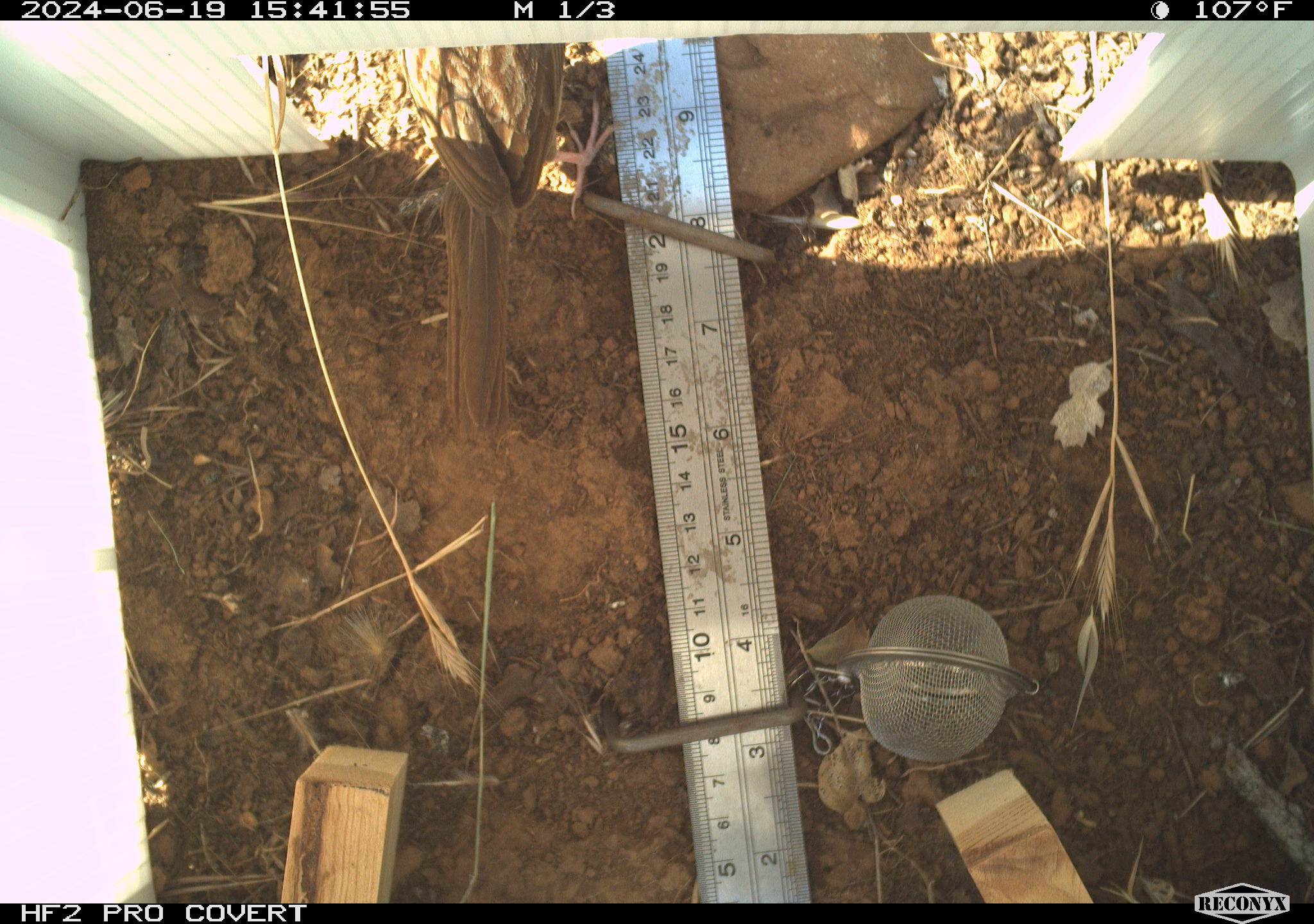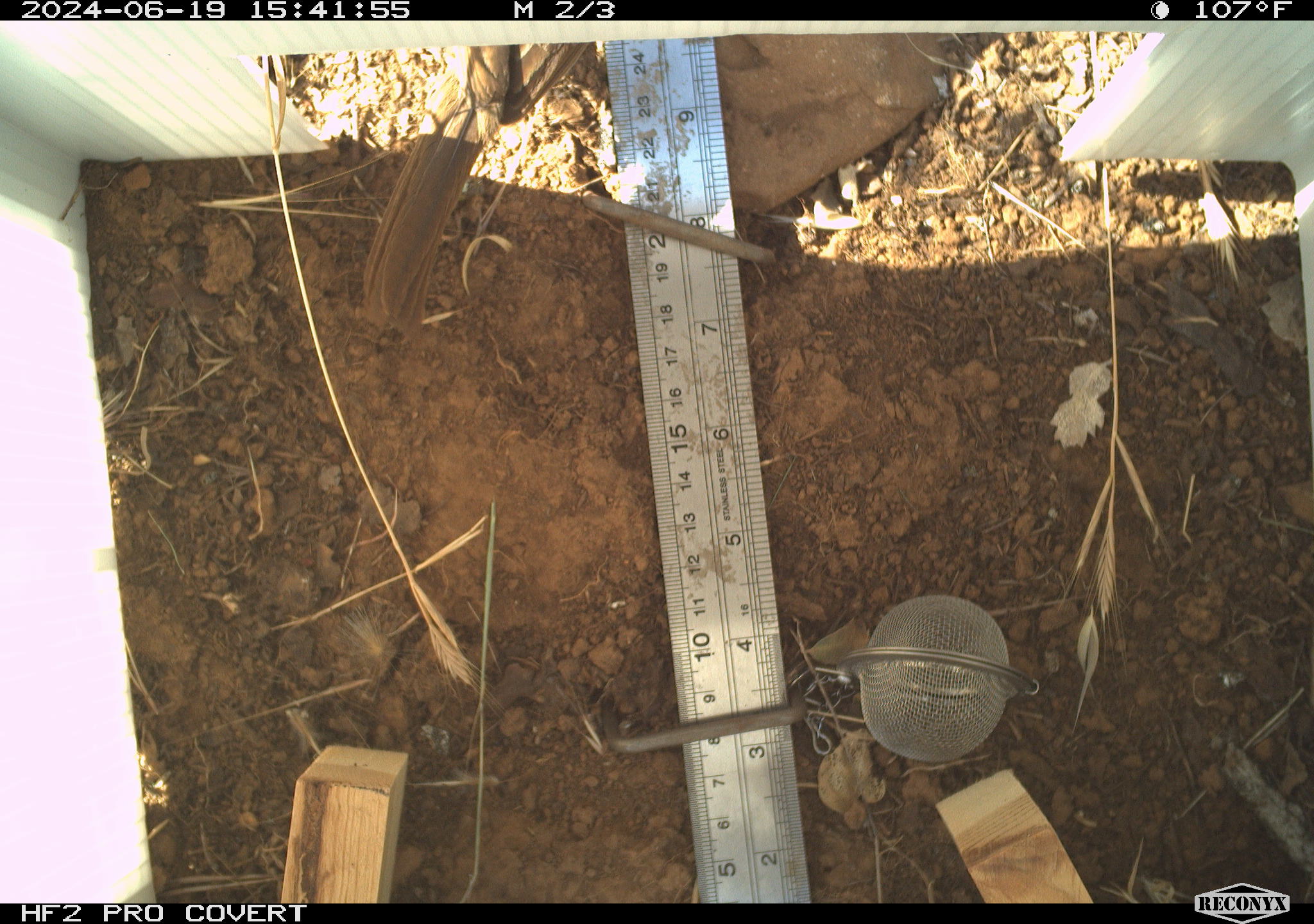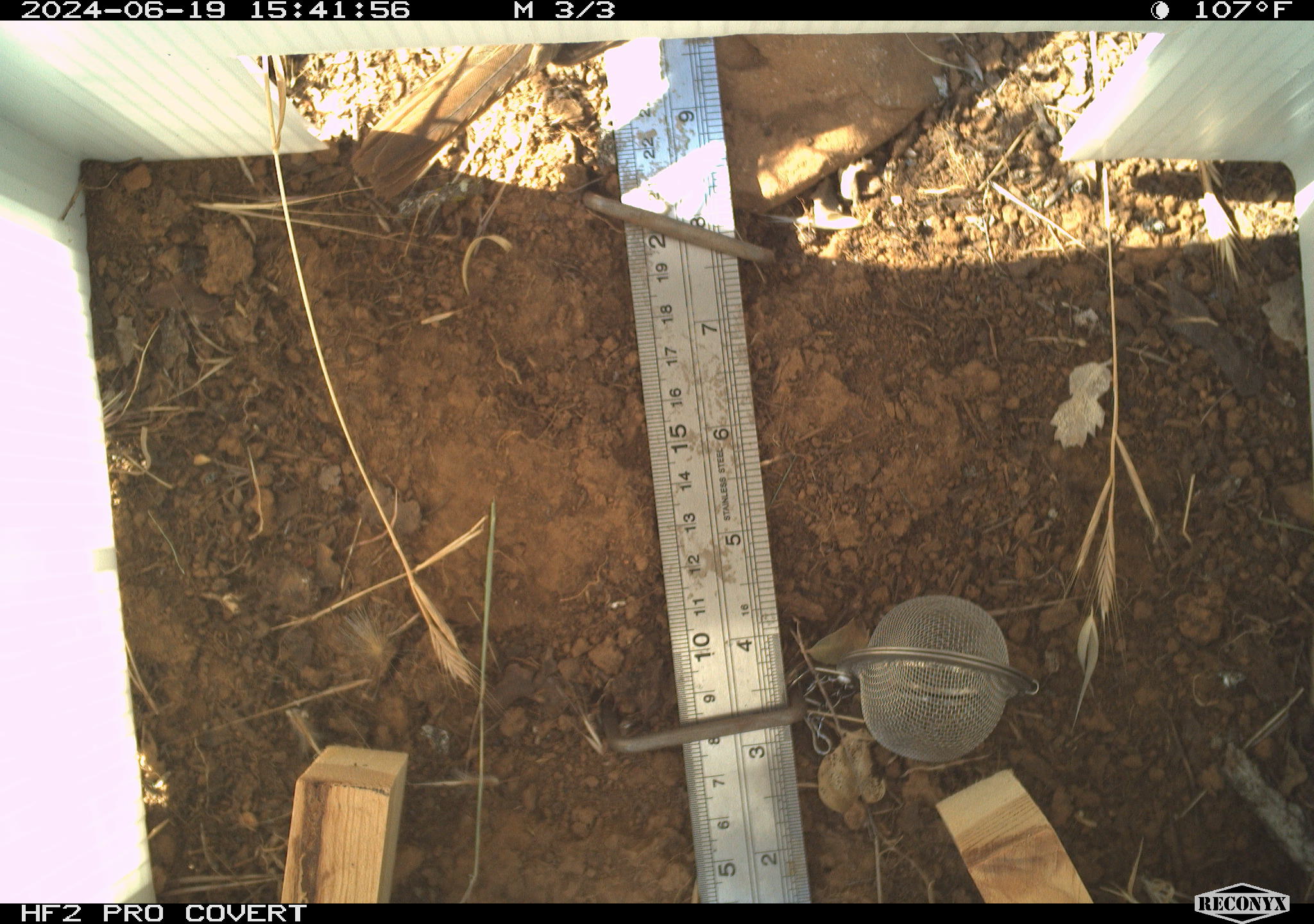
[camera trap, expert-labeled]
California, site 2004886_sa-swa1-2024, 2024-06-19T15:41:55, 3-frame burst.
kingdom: Animalia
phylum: Chordata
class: Aves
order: Passeriformes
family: Passerellidae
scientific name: Passerellidae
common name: new world sparrows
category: passerellidae family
Passerellidae family (new world sparrows) (Passerellidae).